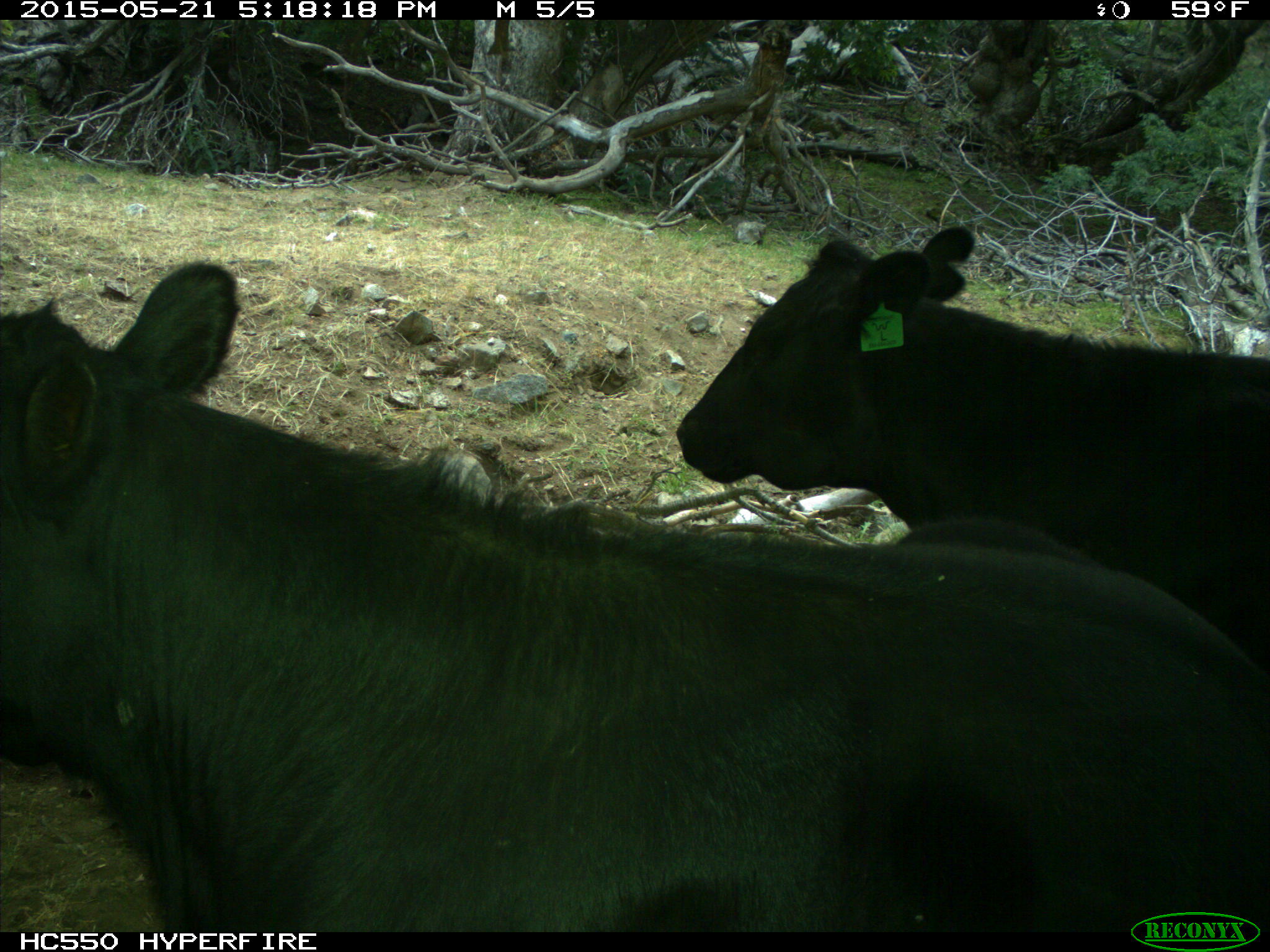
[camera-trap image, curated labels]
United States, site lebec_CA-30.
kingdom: Animalia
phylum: Chordata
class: Mammalia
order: Artiodactyla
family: Bovidae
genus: Bos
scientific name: Bos taurus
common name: domestic cow